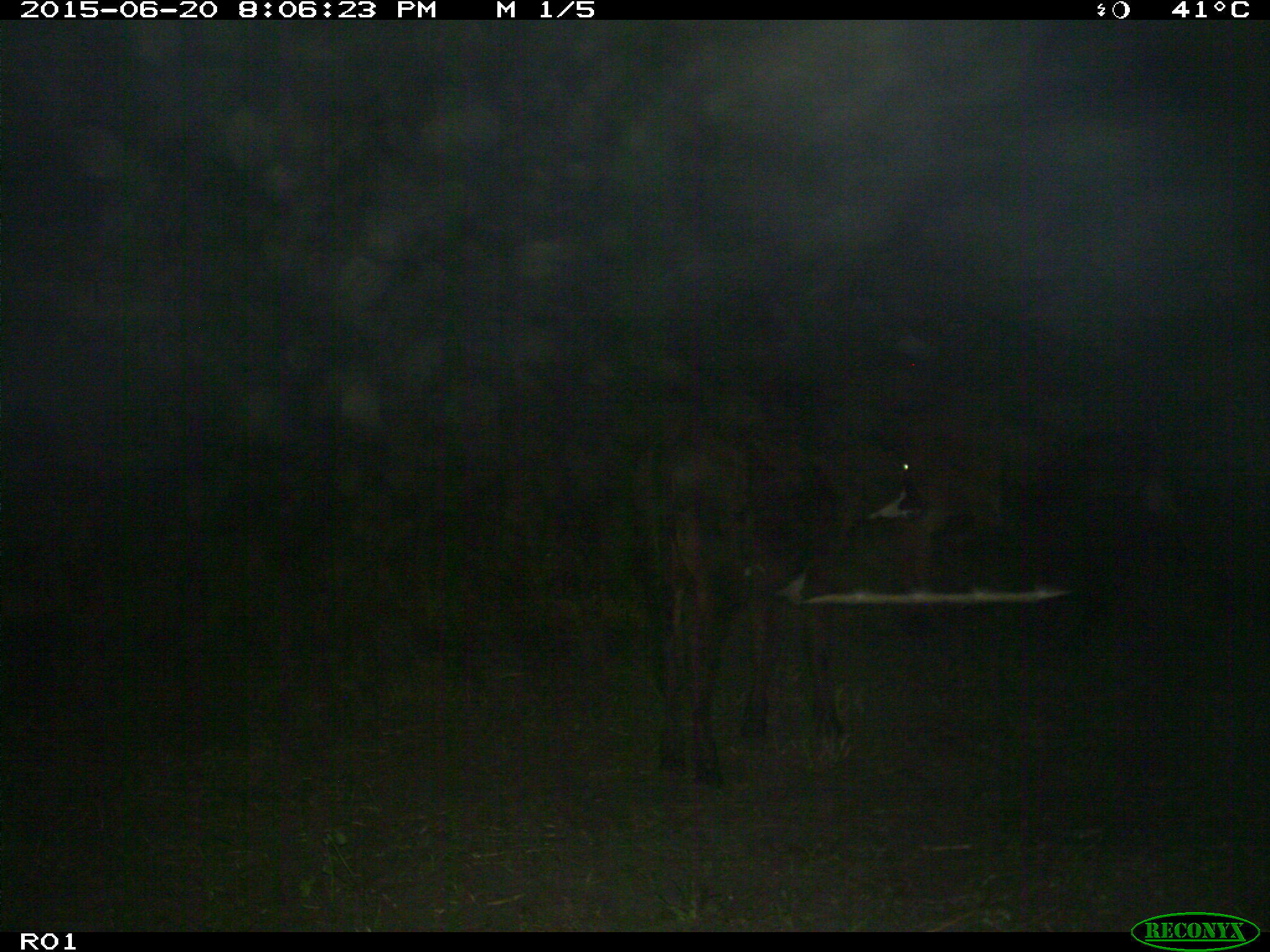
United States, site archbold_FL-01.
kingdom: Animalia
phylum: Chordata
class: Mammalia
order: Artiodactyla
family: Bovidae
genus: Bos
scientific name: Bos taurus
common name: domestic cow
Bos taurus (domestic cow).